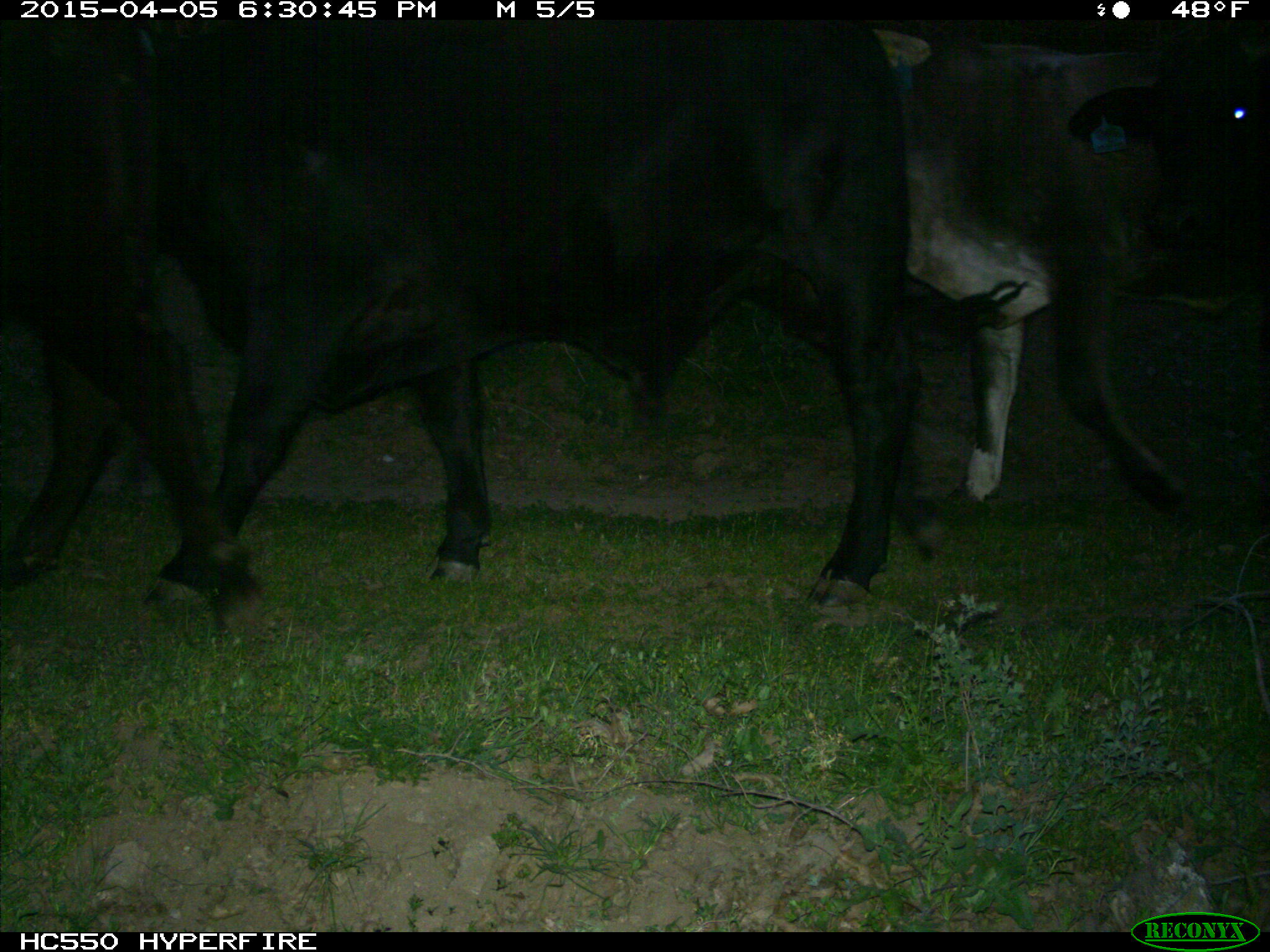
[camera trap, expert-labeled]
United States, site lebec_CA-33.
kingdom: Animalia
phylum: Chordata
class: Mammalia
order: Artiodactyla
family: Bovidae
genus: Bos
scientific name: Bos taurus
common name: domestic cow